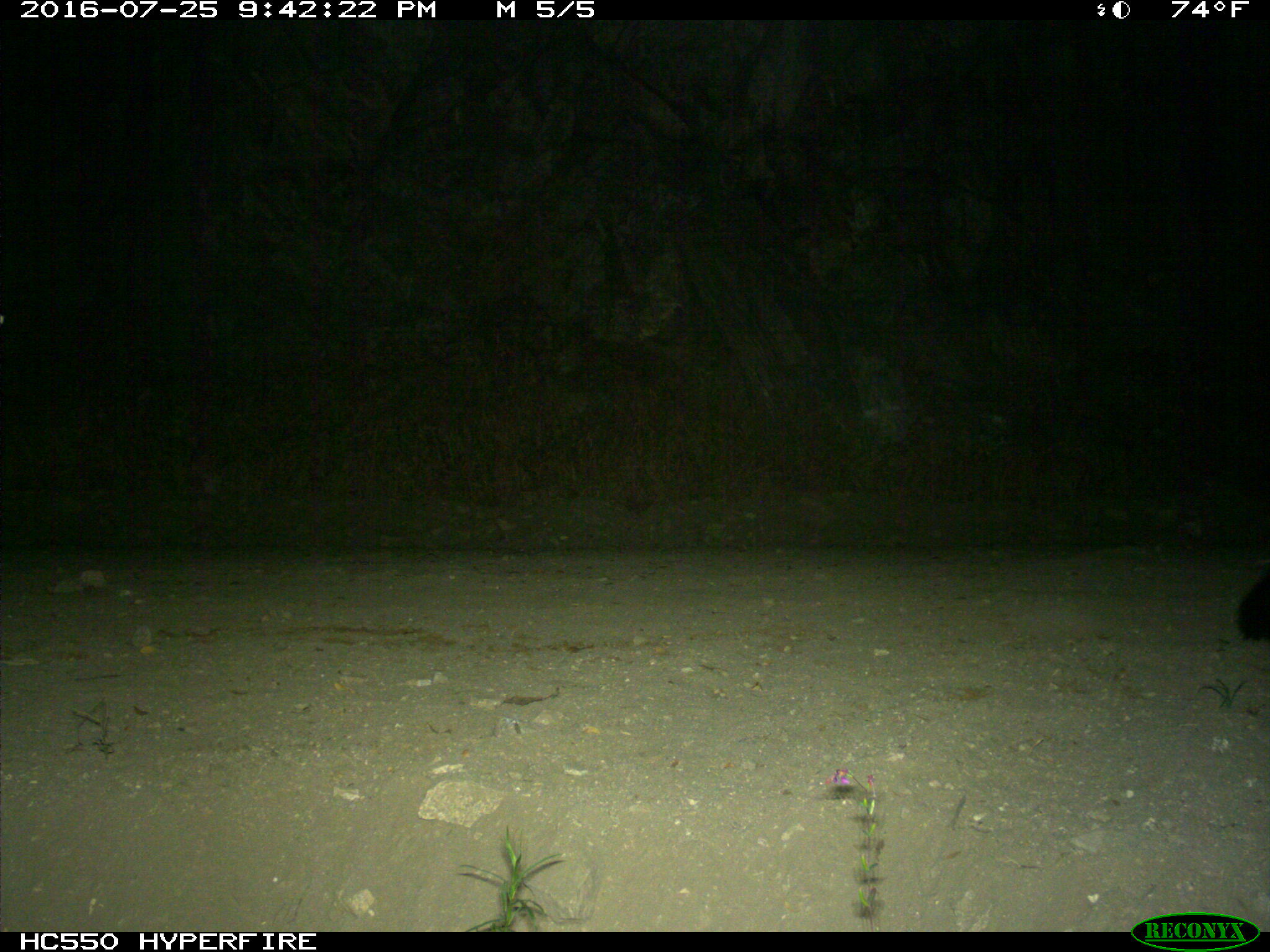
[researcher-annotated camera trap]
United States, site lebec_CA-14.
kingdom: Animalia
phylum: Chordata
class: Mammalia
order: Carnivora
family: Mephitidae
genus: Mephitis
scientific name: Mephitis mephitis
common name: striped skunk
Mephitis mephitis (striped skunk).